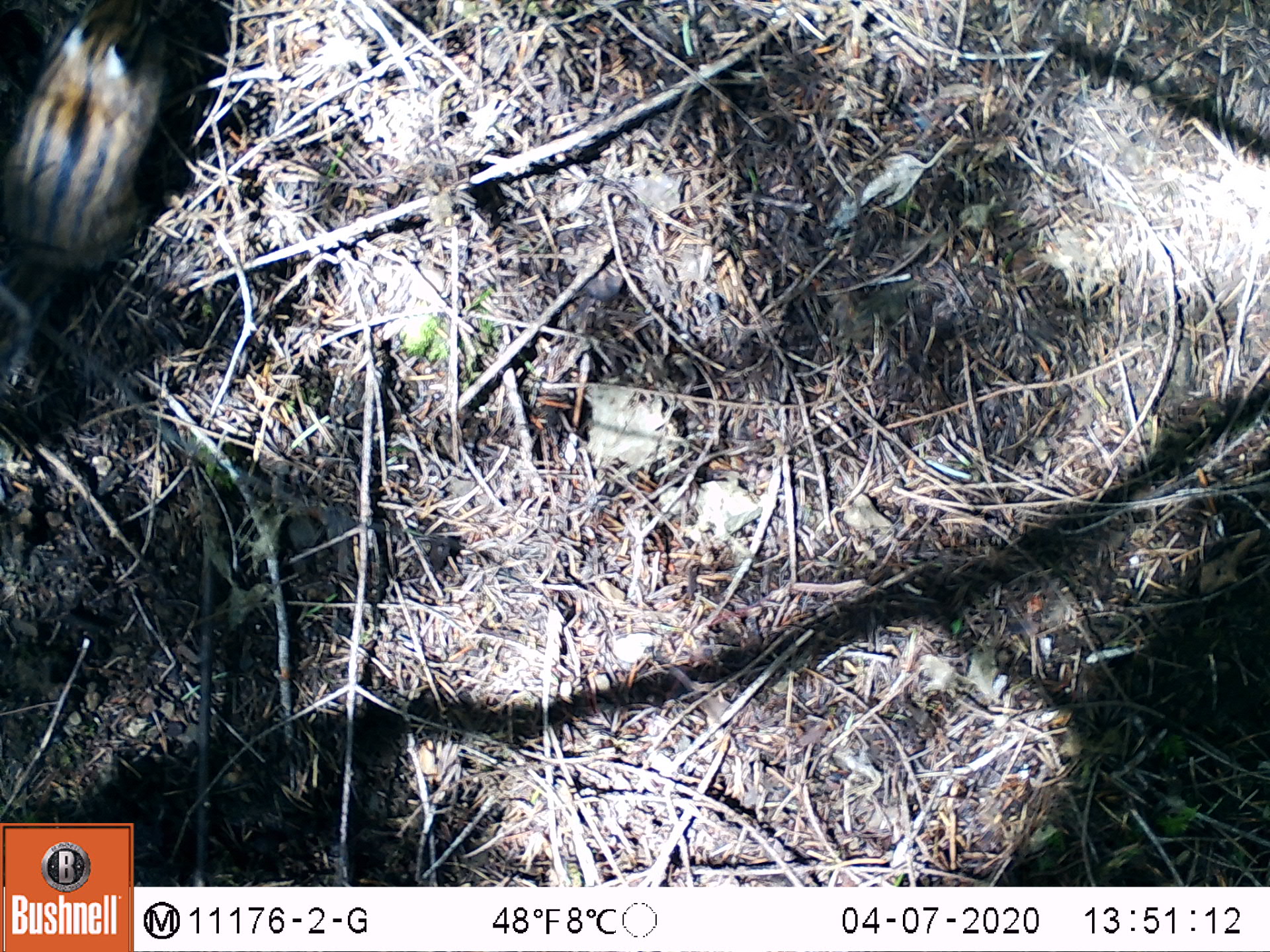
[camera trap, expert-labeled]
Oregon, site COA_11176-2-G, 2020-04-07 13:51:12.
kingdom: Animalia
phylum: Chordata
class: Mammalia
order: Rodentia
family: Sciuridae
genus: Neotamias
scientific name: Neotamias townsendii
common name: townsend's chipmunk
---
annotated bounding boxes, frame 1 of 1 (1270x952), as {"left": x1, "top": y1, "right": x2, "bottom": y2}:
townsend's chipmunk: {"left": 0, "top": 0, "right": 195, "bottom": 304}